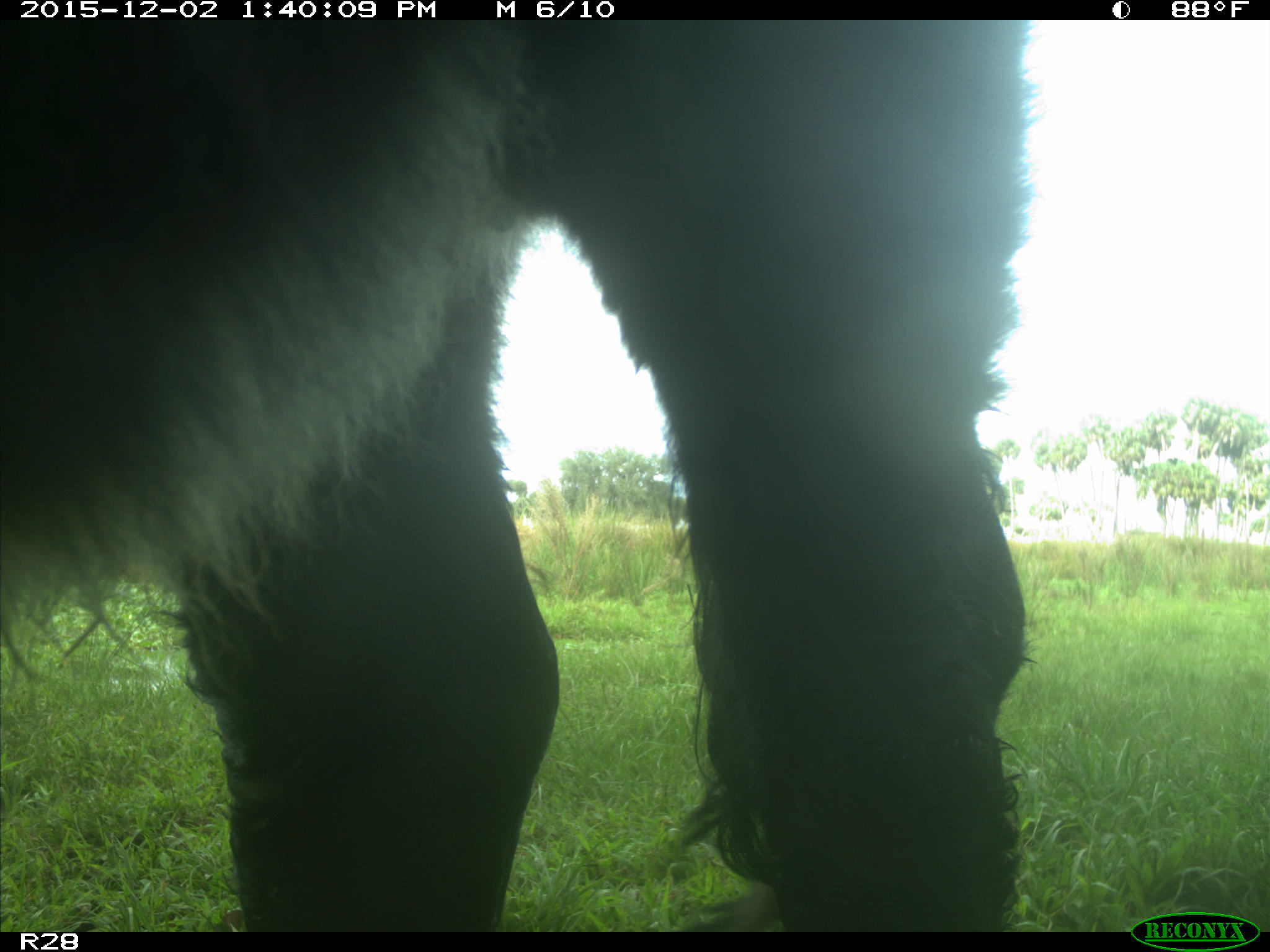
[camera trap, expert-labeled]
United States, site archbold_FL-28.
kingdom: Animalia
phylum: Chordata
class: Mammalia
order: Artiodactyla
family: Bovidae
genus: Bos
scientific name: Bos taurus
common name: domestic cow